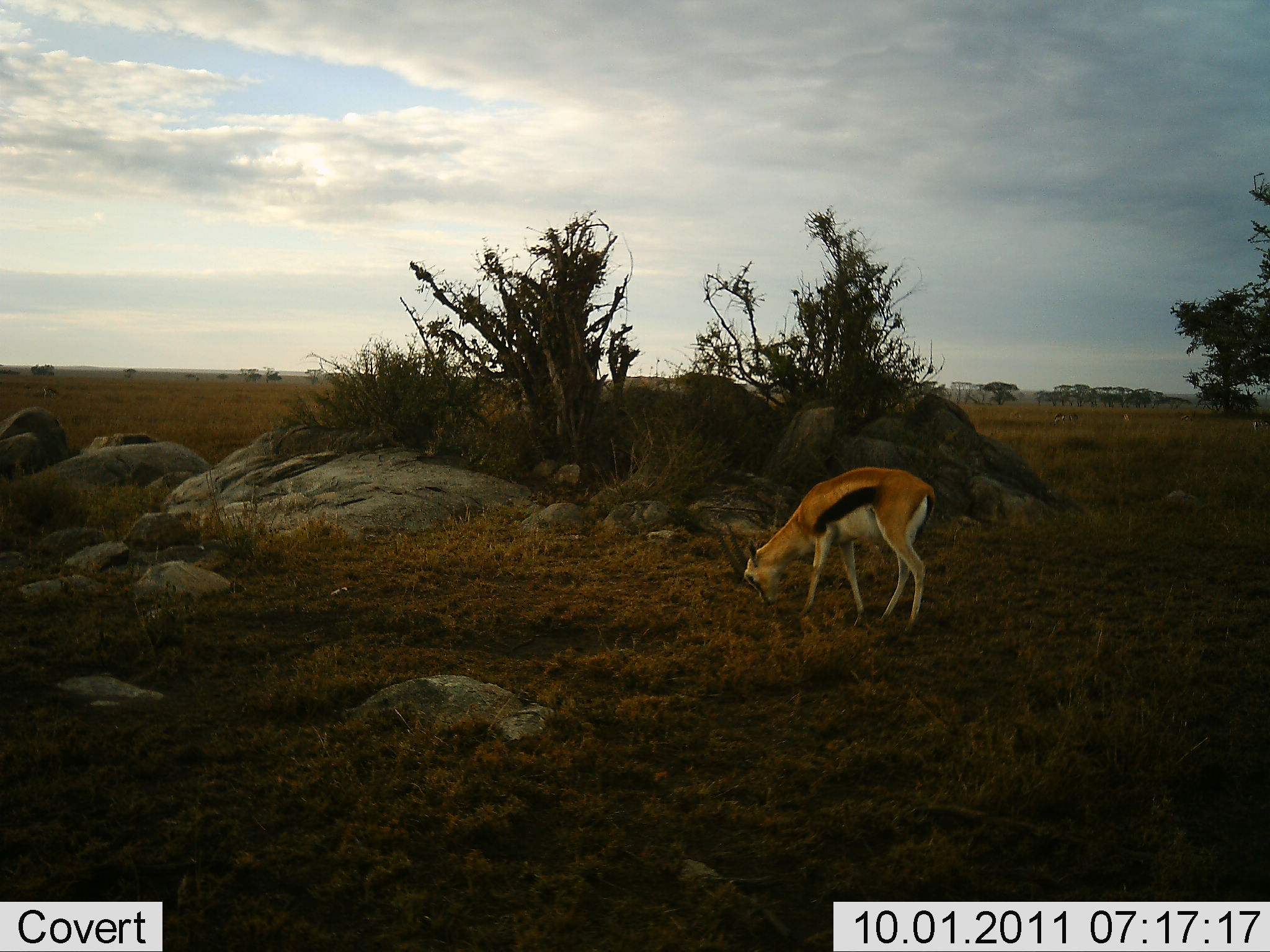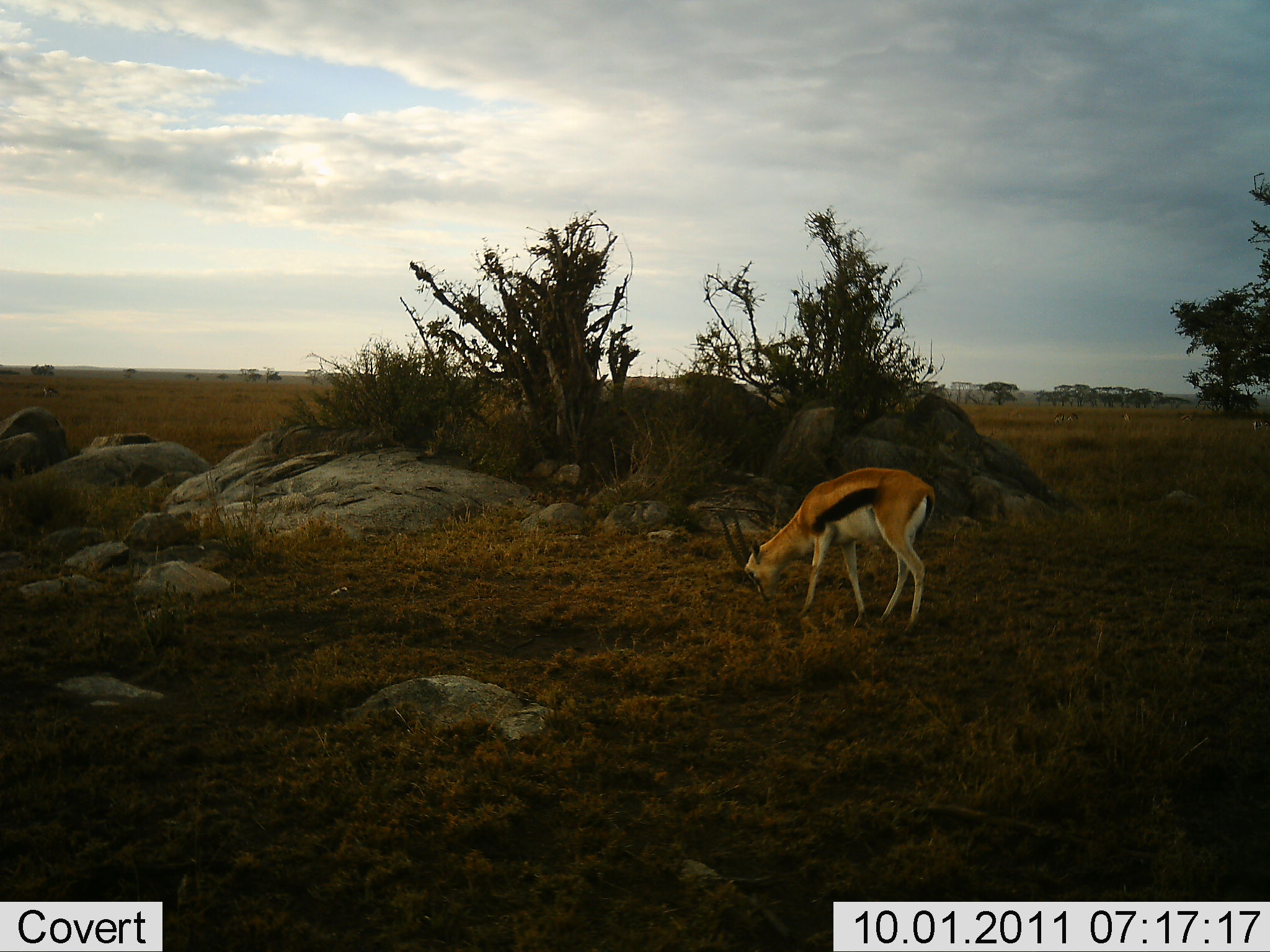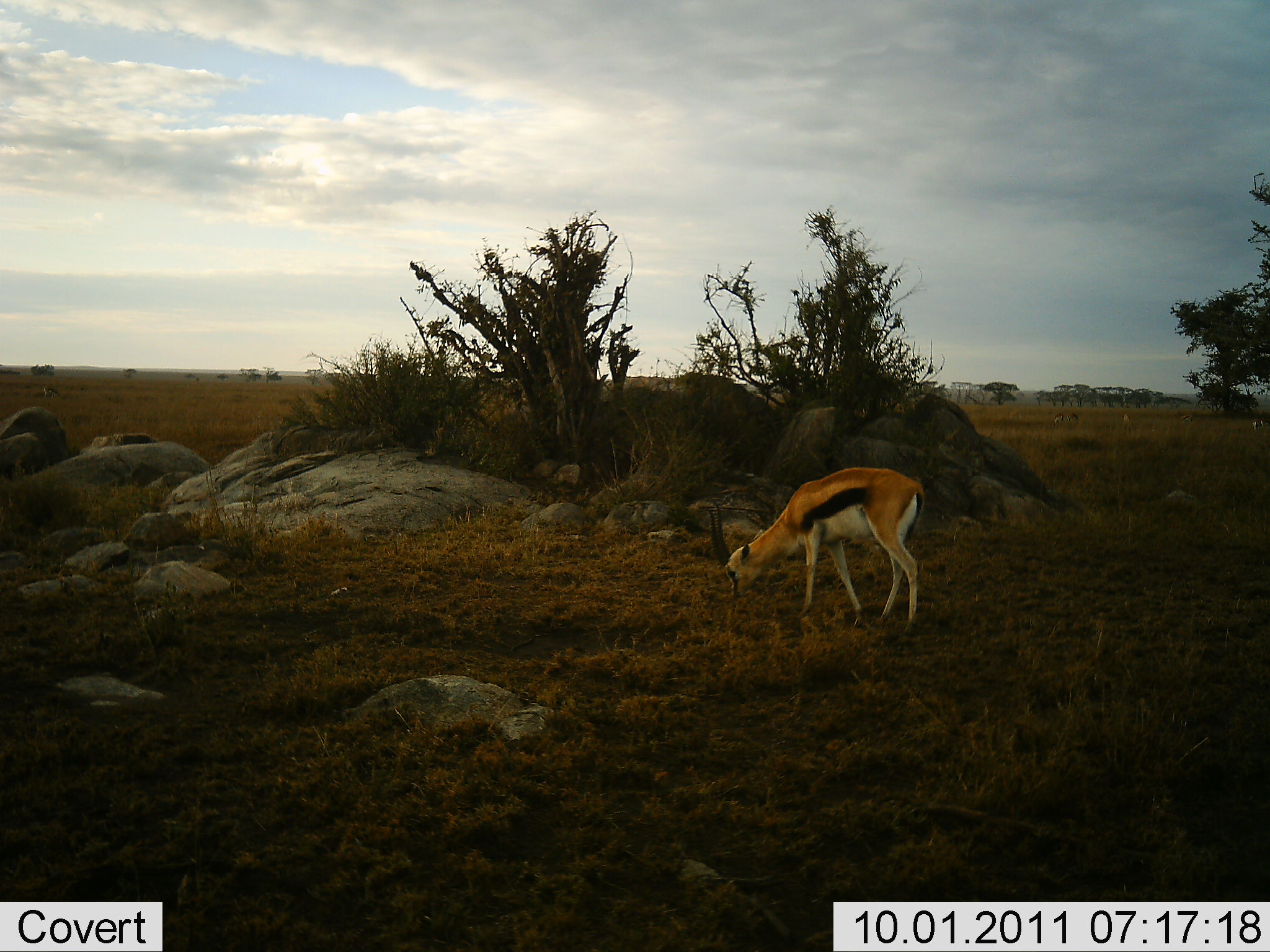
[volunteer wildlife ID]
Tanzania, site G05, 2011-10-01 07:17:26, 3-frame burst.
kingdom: Animalia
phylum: Chordata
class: Mammalia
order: Artiodactyla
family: Bovidae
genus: Eudorcas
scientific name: Eudorcas thomsonii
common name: thomson's gazelle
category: gazellethomsons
Gazellethomsons (thomson's gazelle) (Eudorcas thomsonii), count 1. Behavior (volunteer vote fractions): standing 33%, resting 0%, moving 0%, interacting 0%. Young present (vote fraction): 0%. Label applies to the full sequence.